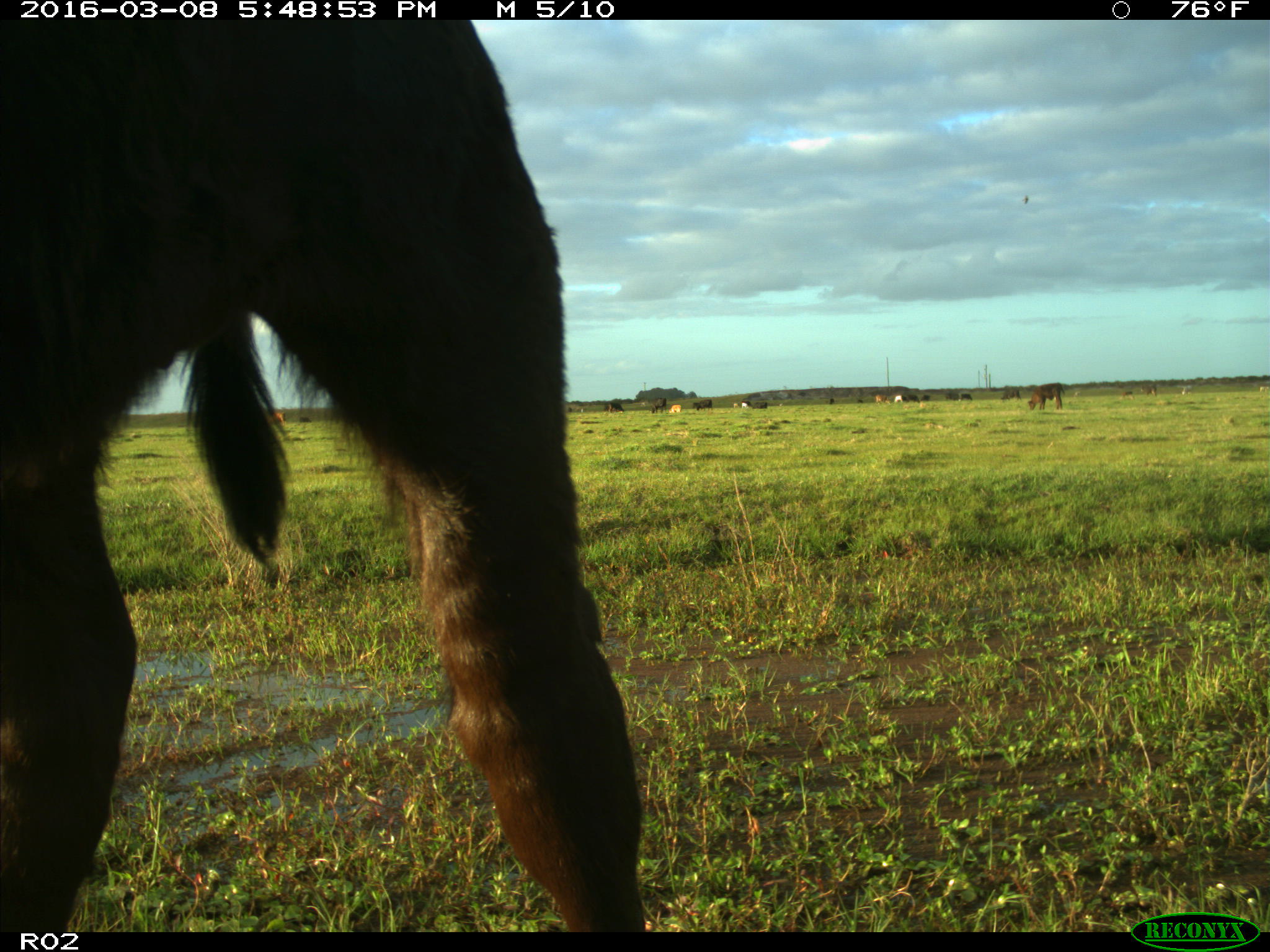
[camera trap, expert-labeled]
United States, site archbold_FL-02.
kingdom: Animalia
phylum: Chordata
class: Mammalia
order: Artiodactyla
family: Bovidae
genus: Bos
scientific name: Bos taurus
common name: domestic cow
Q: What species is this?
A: Bos taurus (domestic cow).